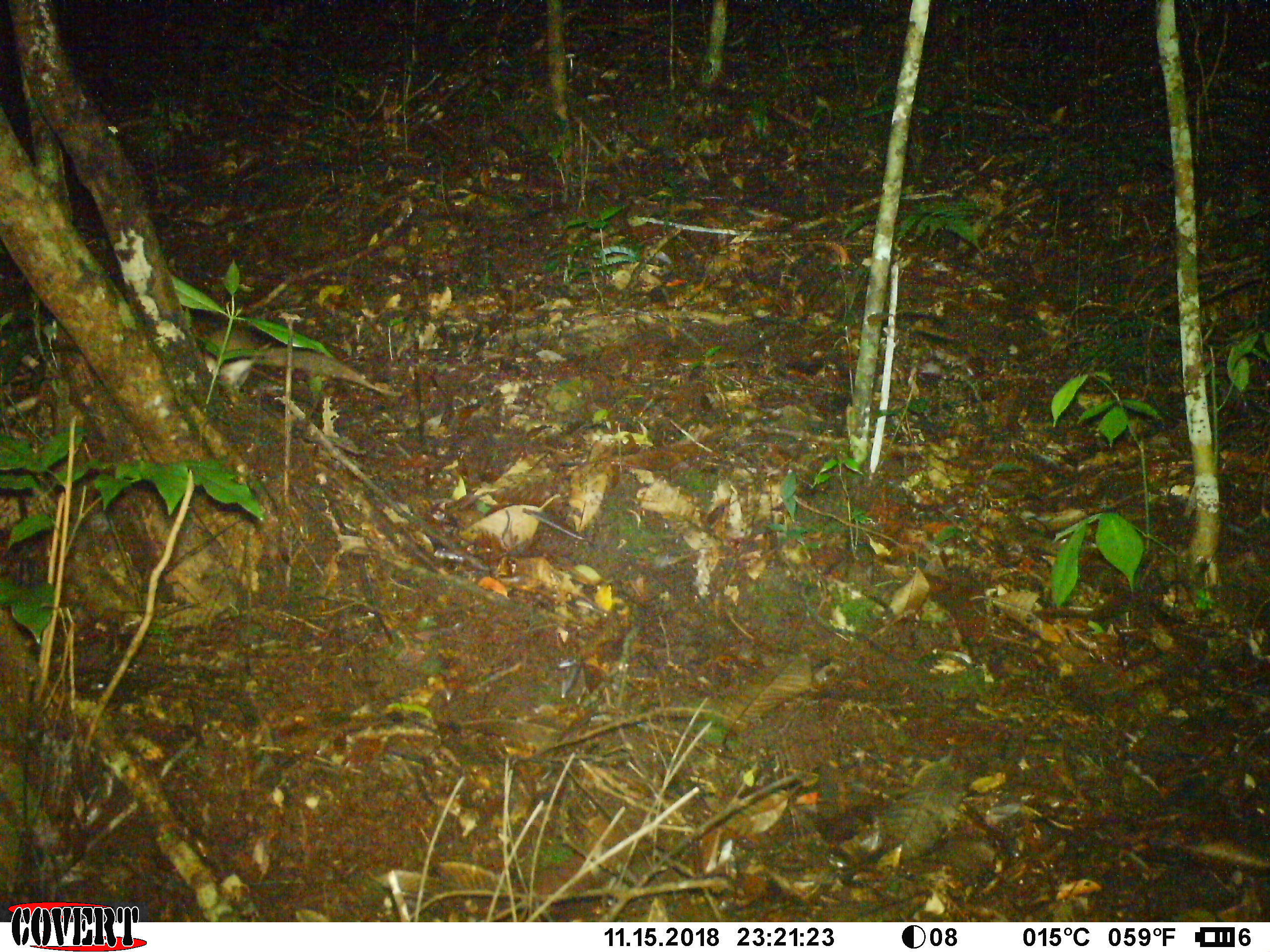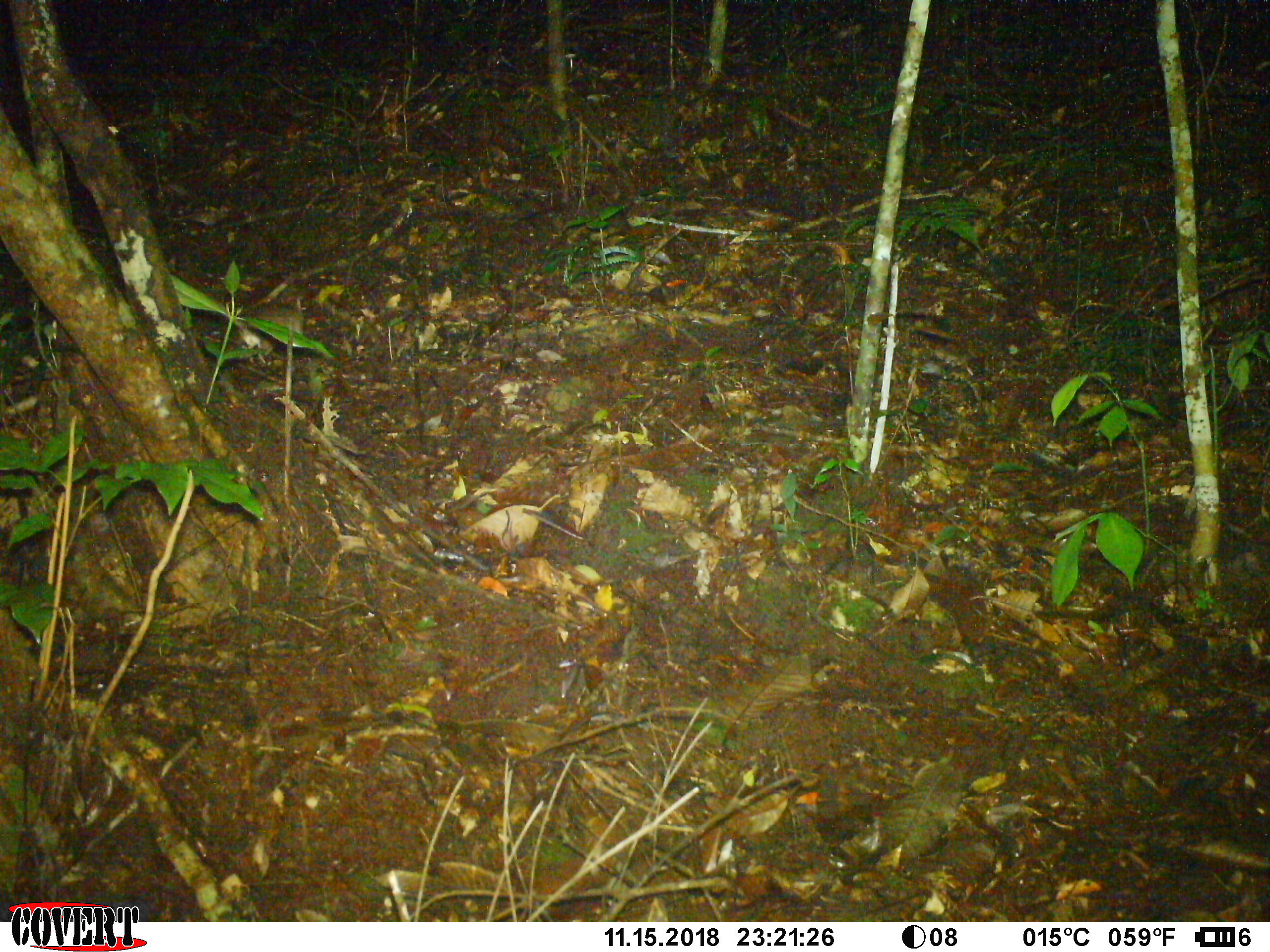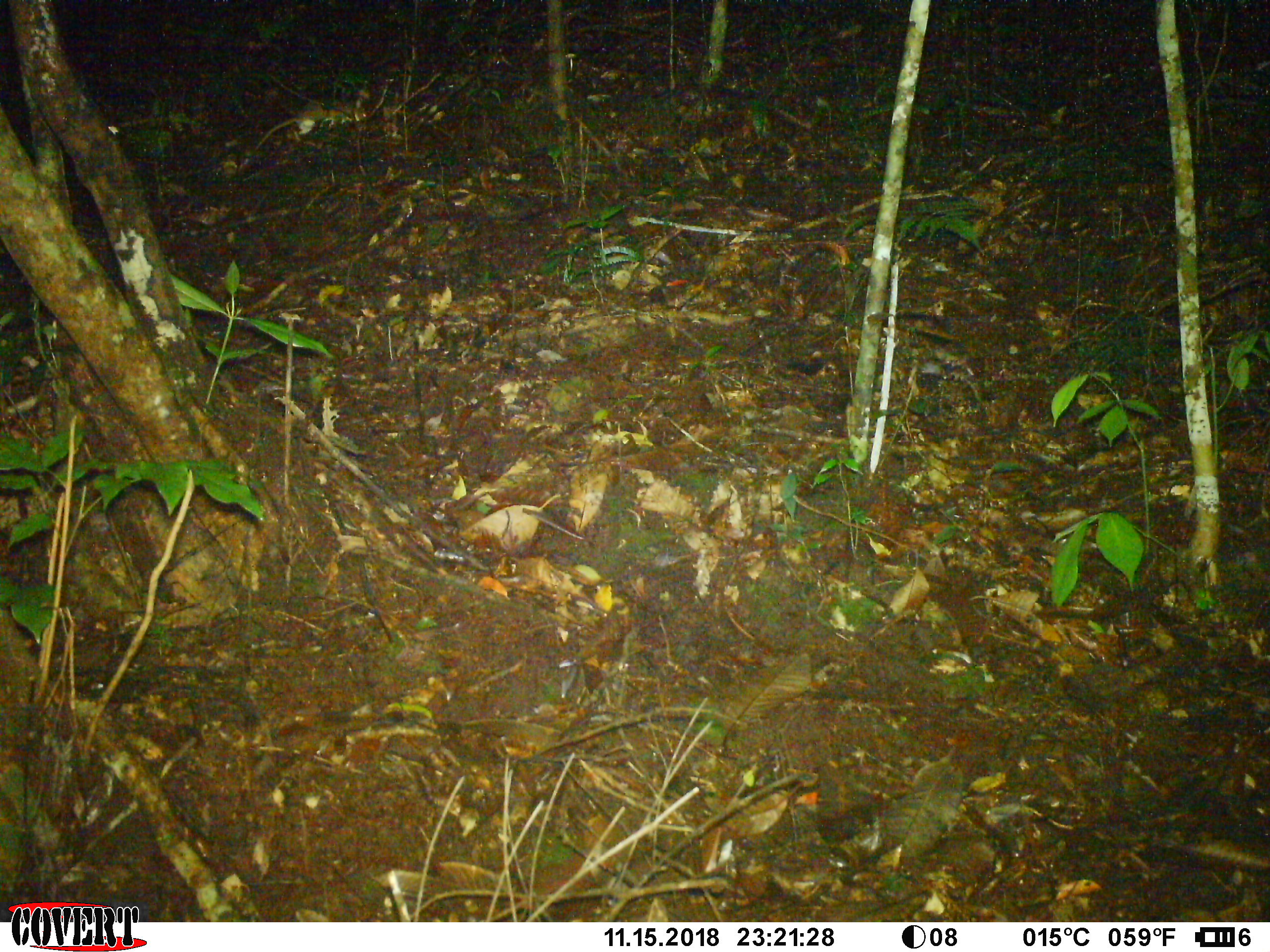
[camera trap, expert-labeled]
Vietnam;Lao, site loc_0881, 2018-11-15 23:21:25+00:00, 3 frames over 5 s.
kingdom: Animalia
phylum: Chordata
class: Mammalia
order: Rodentia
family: Muridae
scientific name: Muridae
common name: old-world mice and rats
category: unidentified murid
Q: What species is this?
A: Unidentified murid (old-world mice and rats) (Muridae).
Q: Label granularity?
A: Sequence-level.